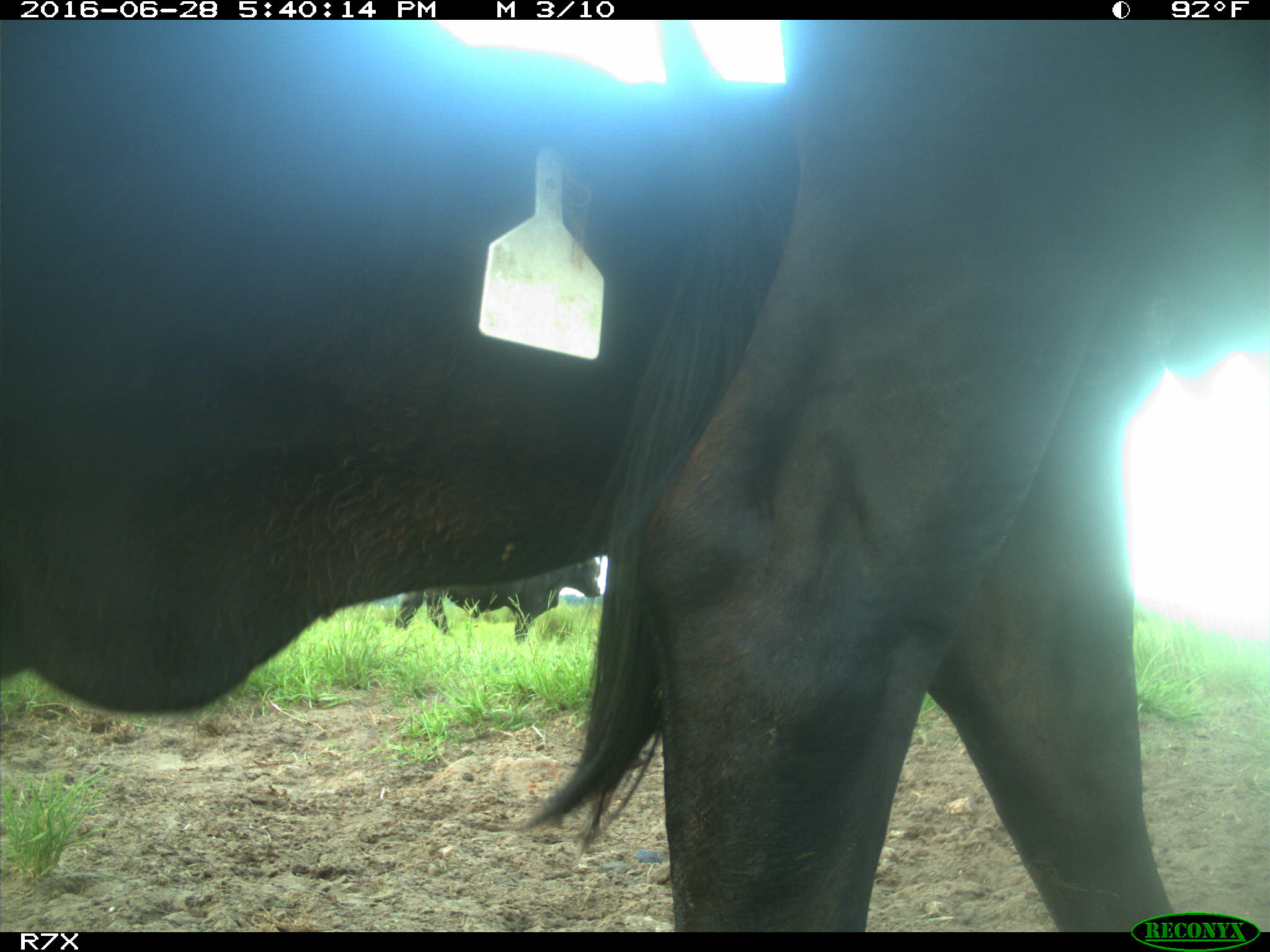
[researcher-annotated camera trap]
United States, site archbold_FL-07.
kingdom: Animalia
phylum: Chordata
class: Mammalia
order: Artiodactyla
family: Bovidae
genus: Bos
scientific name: Bos taurus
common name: domestic cow